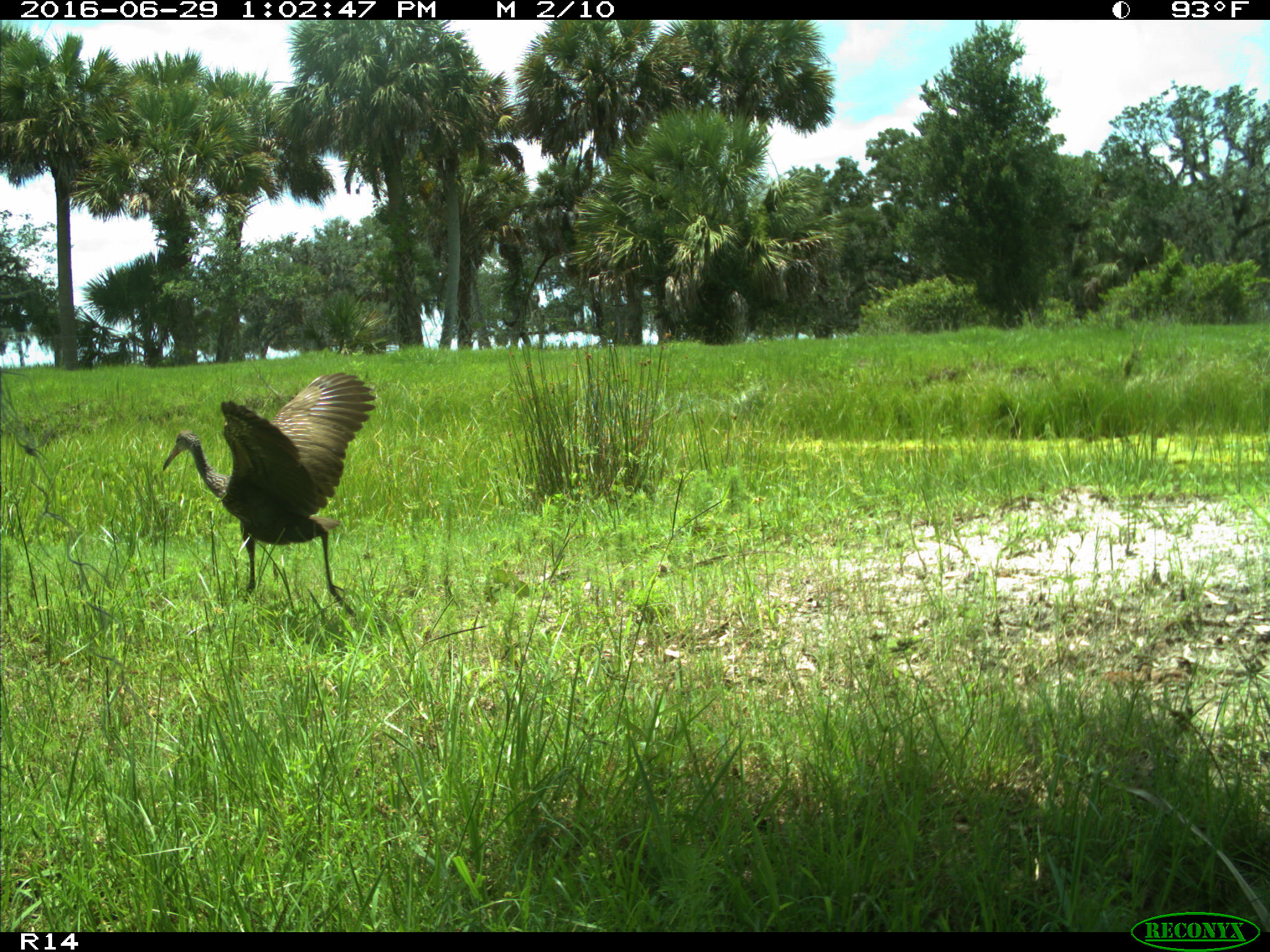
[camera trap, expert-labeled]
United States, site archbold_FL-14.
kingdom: Animalia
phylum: Chordata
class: Aves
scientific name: Aves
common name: birds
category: unidentified bird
Unidentified bird (birds) (Aves).